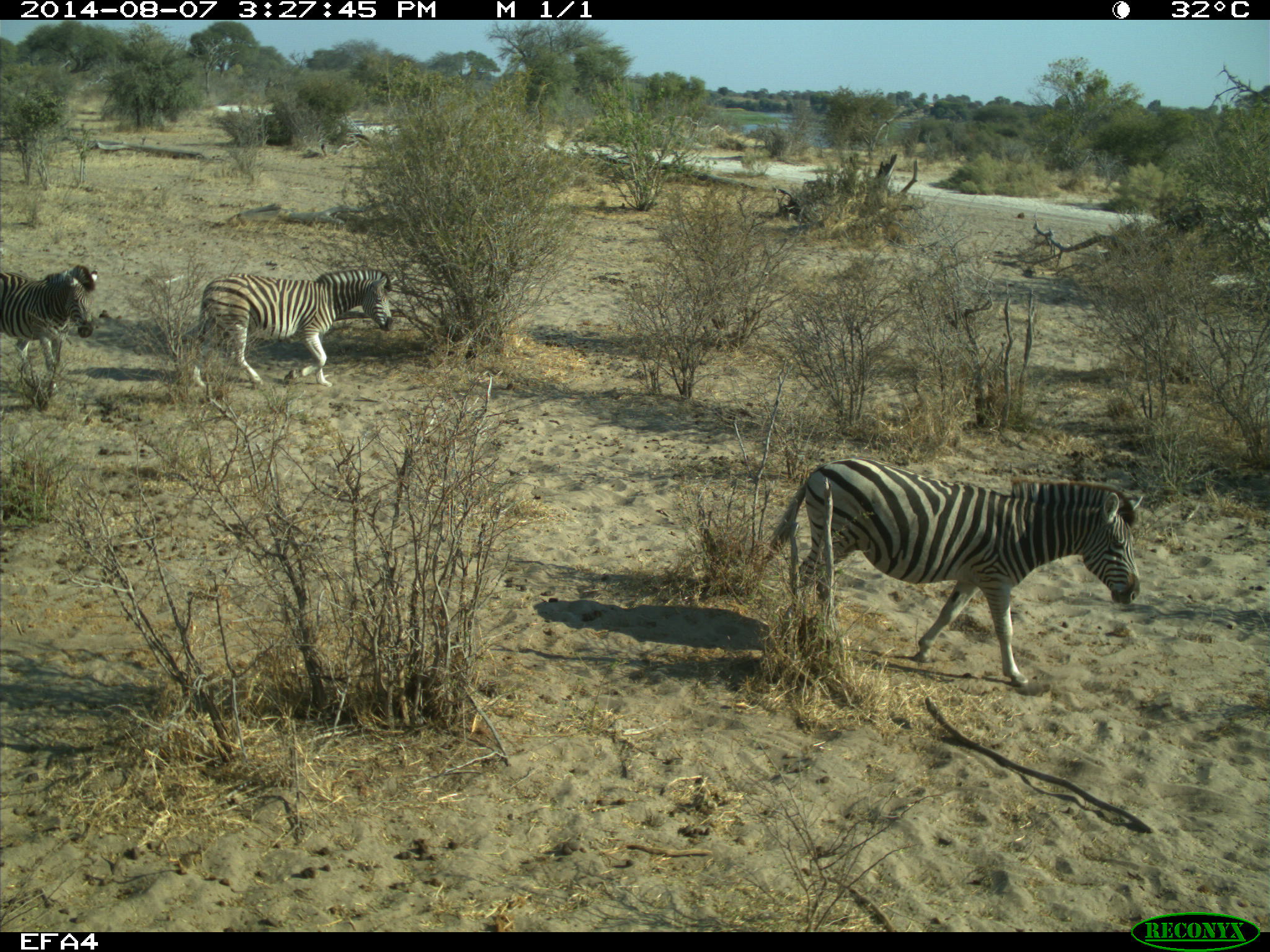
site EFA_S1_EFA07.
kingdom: Animalia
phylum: Chordata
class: Mammalia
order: Perissodactyla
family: Equidae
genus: Equus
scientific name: Equus quagga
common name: plains zebra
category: zebraplains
Zebraplains (plains zebra) (Equus quagga), count 3. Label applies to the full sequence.